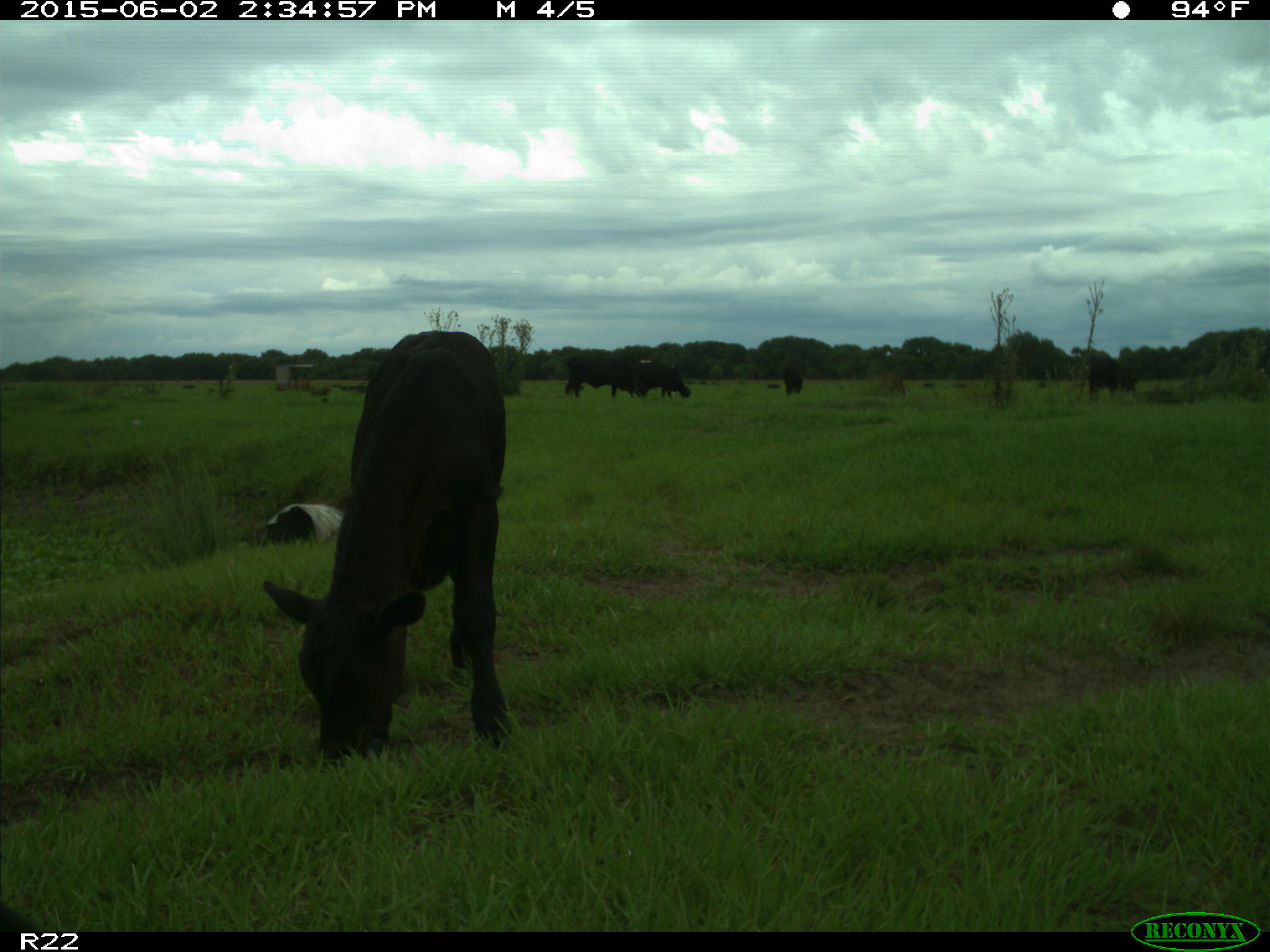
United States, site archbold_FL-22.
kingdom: Animalia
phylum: Chordata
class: Mammalia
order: Artiodactyla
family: Bovidae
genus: Bos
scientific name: Bos taurus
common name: domestic cow